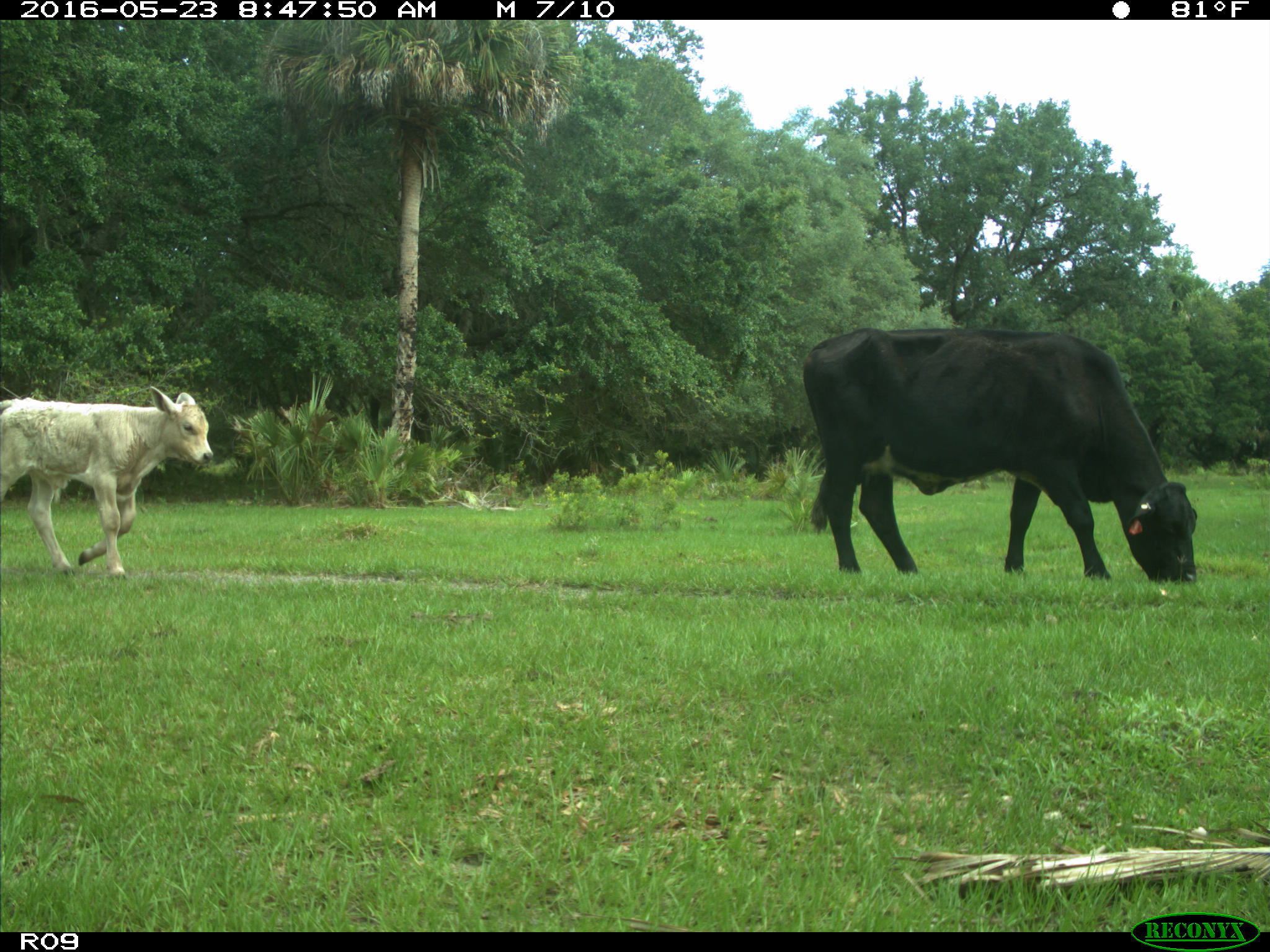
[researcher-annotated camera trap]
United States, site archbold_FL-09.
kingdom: Animalia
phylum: Chordata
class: Mammalia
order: Artiodactyla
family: Bovidae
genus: Bos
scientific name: Bos taurus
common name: domestic cow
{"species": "Bos taurus (domestic cow)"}